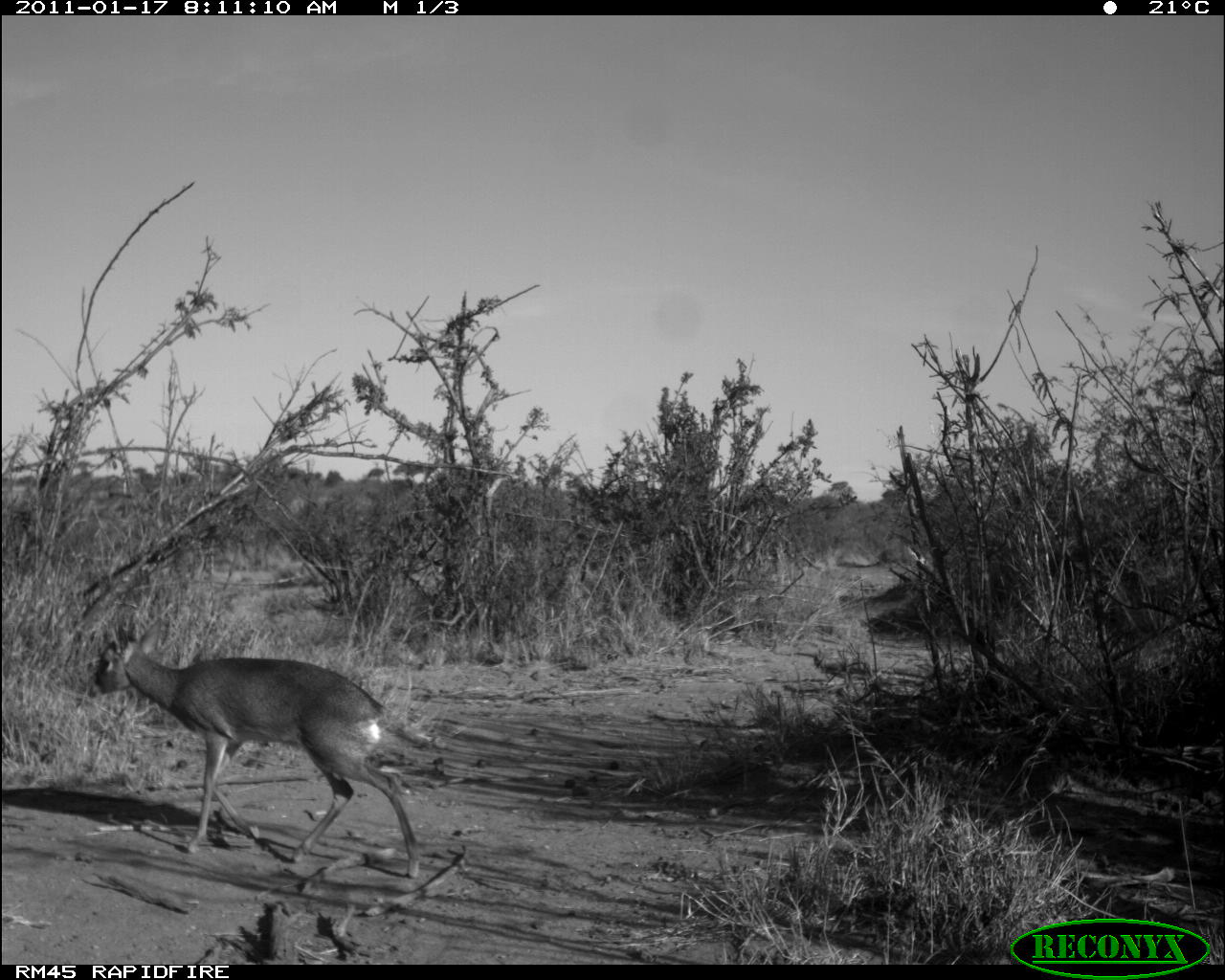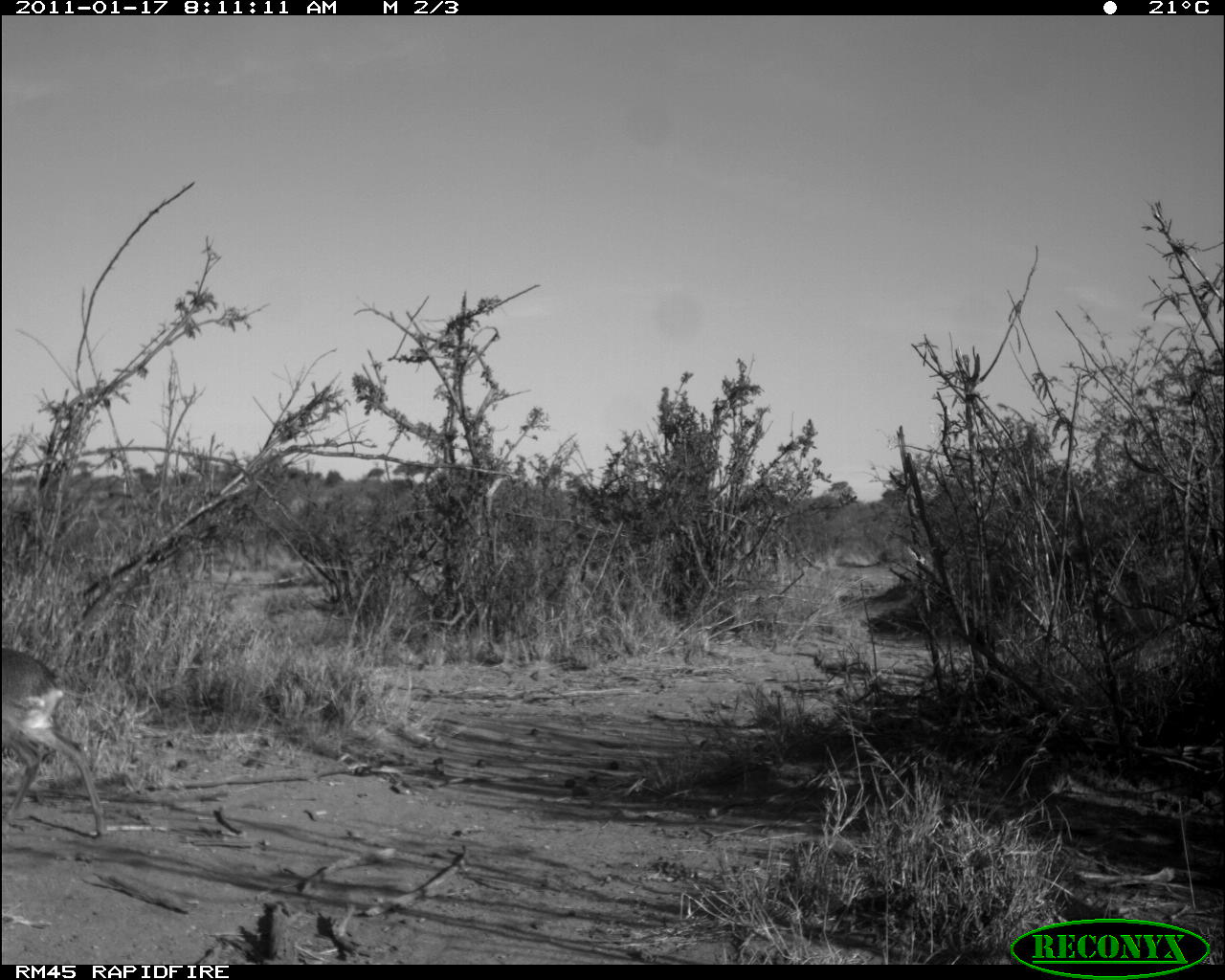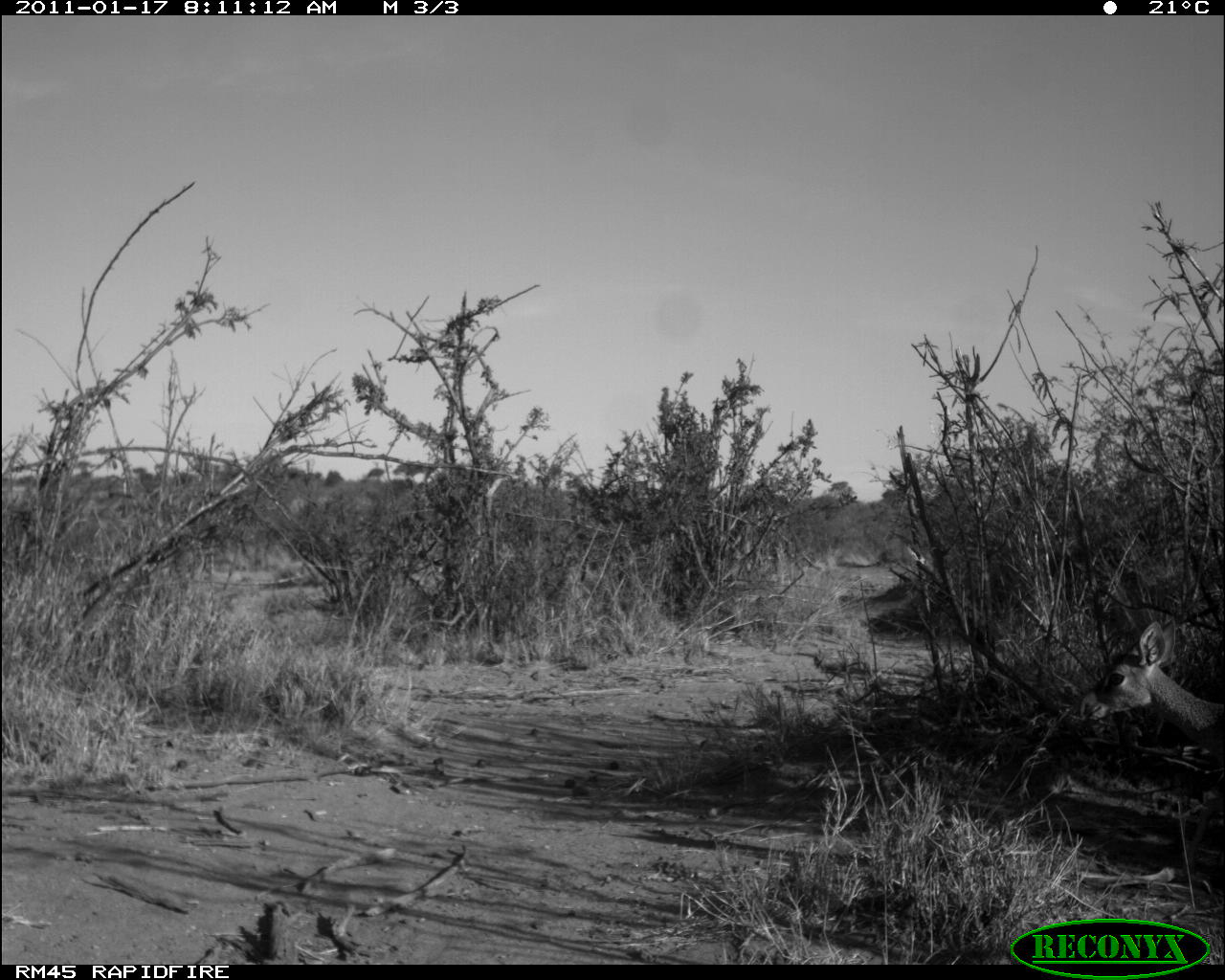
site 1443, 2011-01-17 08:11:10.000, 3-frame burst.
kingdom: Animalia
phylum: Chordata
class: Mammalia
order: Artiodactyla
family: Bovidae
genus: Madoqua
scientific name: Madoqua guentheri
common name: günther's dik-dik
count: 1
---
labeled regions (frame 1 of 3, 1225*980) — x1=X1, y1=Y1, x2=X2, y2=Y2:
madoqua guentheri: x1=84, y1=615, x2=421, y2=880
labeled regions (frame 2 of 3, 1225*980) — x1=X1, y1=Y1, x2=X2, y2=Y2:
madoqua guentheri: x1=0, y1=643, x2=107, y2=838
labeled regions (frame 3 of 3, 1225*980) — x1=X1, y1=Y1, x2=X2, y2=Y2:
madoqua guentheri: x1=1075, y1=614, x2=1225, y2=876